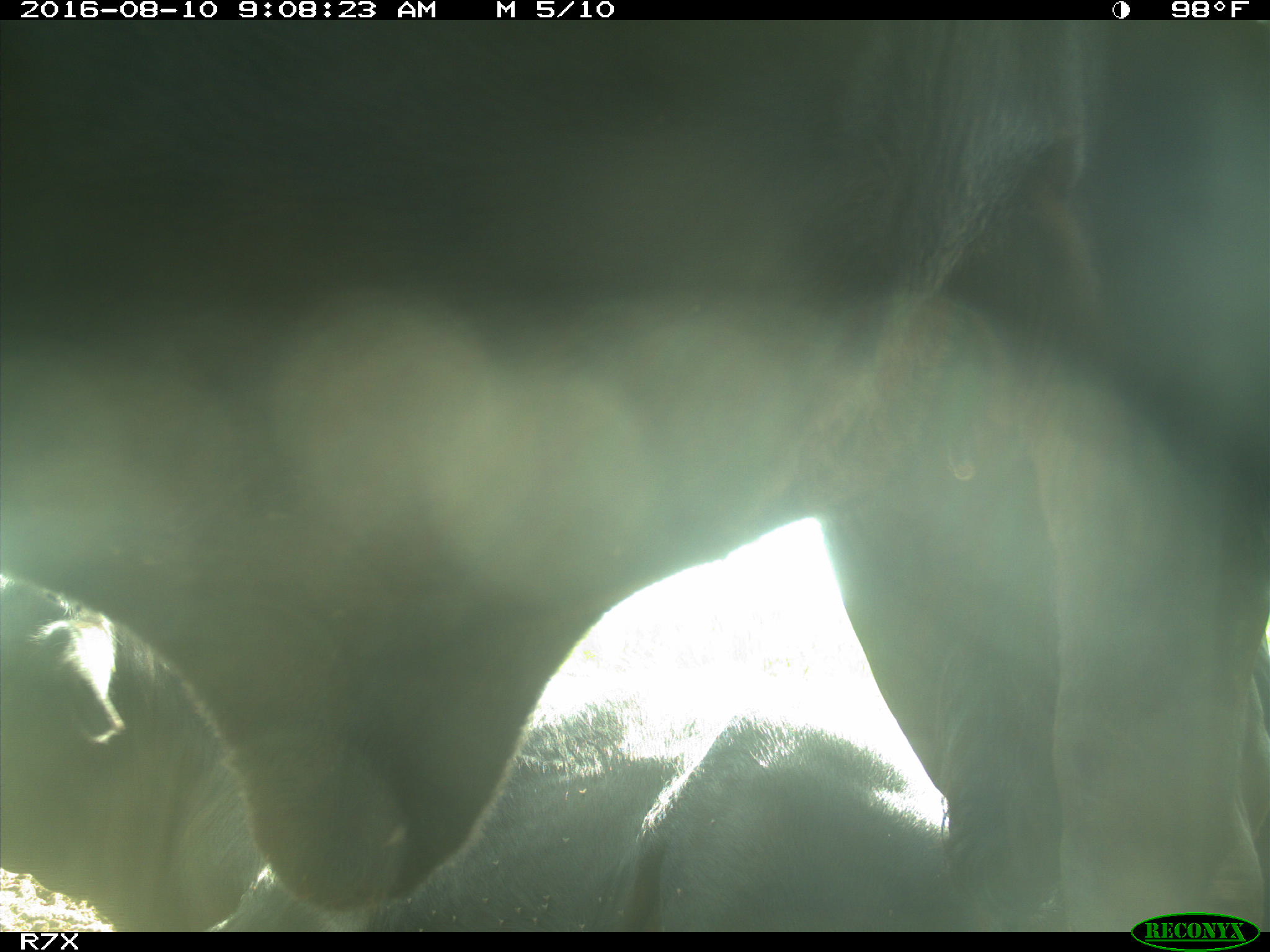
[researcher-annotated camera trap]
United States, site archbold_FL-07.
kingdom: Animalia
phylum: Chordata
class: Mammalia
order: Artiodactyla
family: Bovidae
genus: Bos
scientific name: Bos taurus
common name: domestic cow